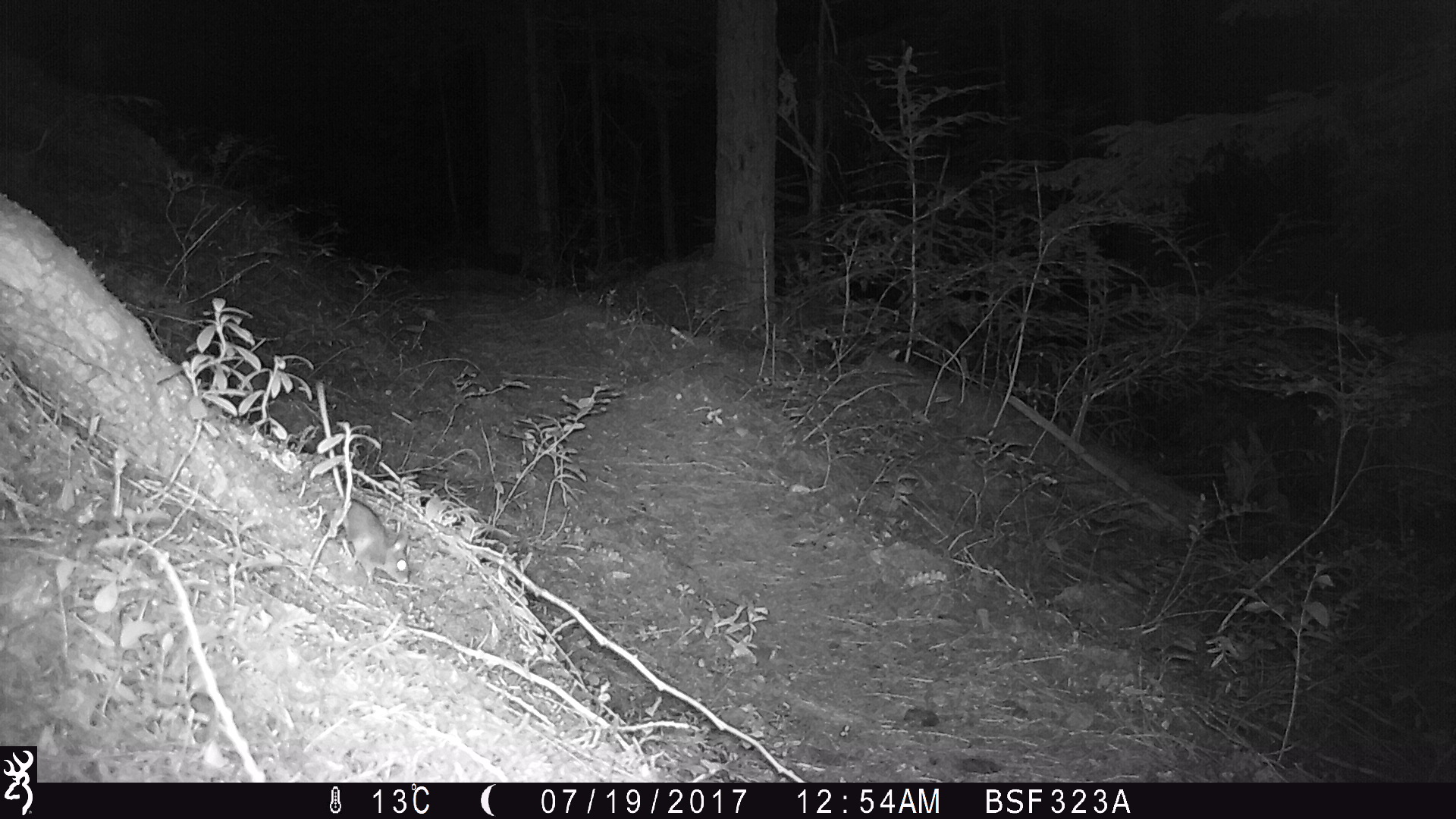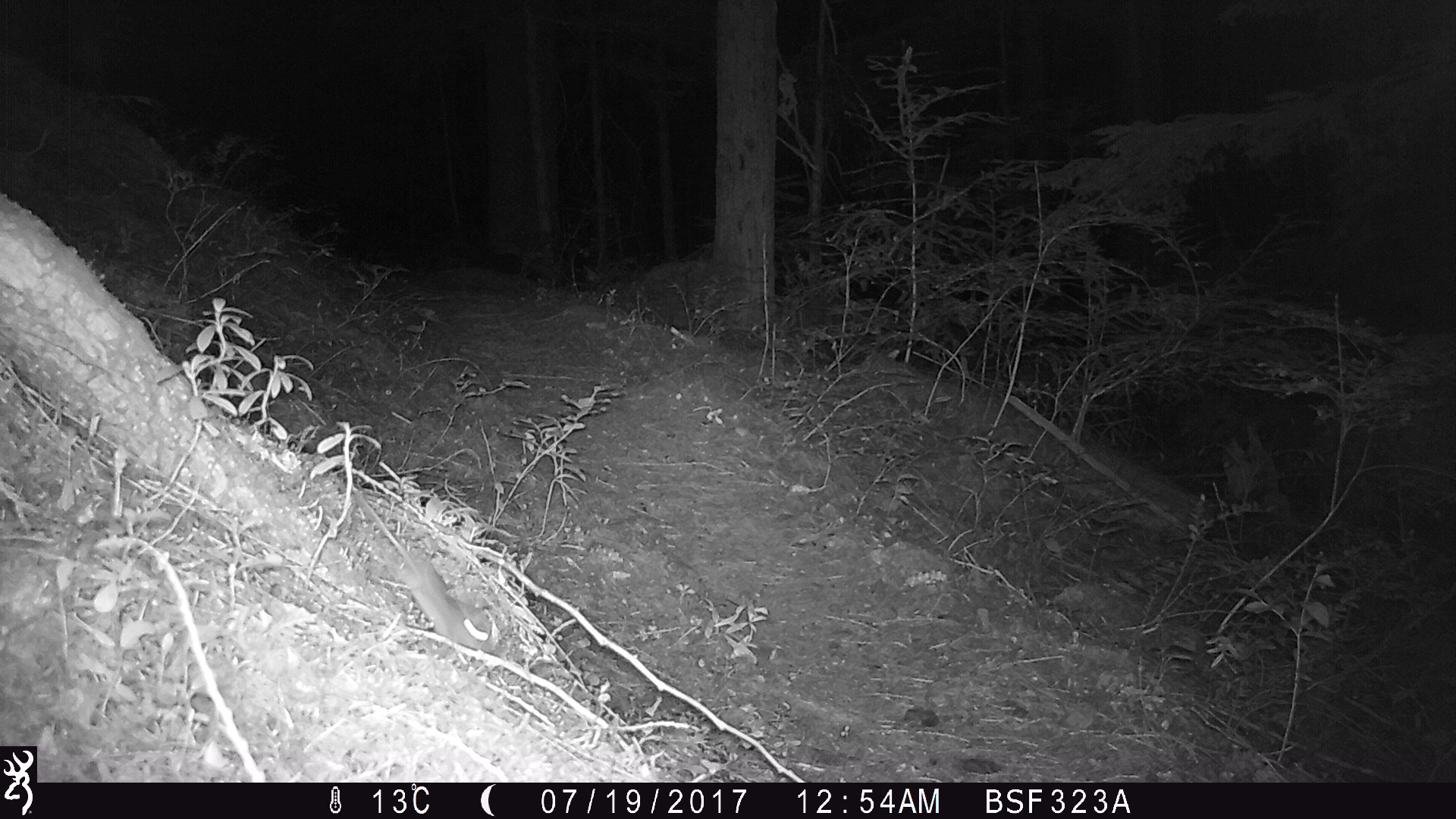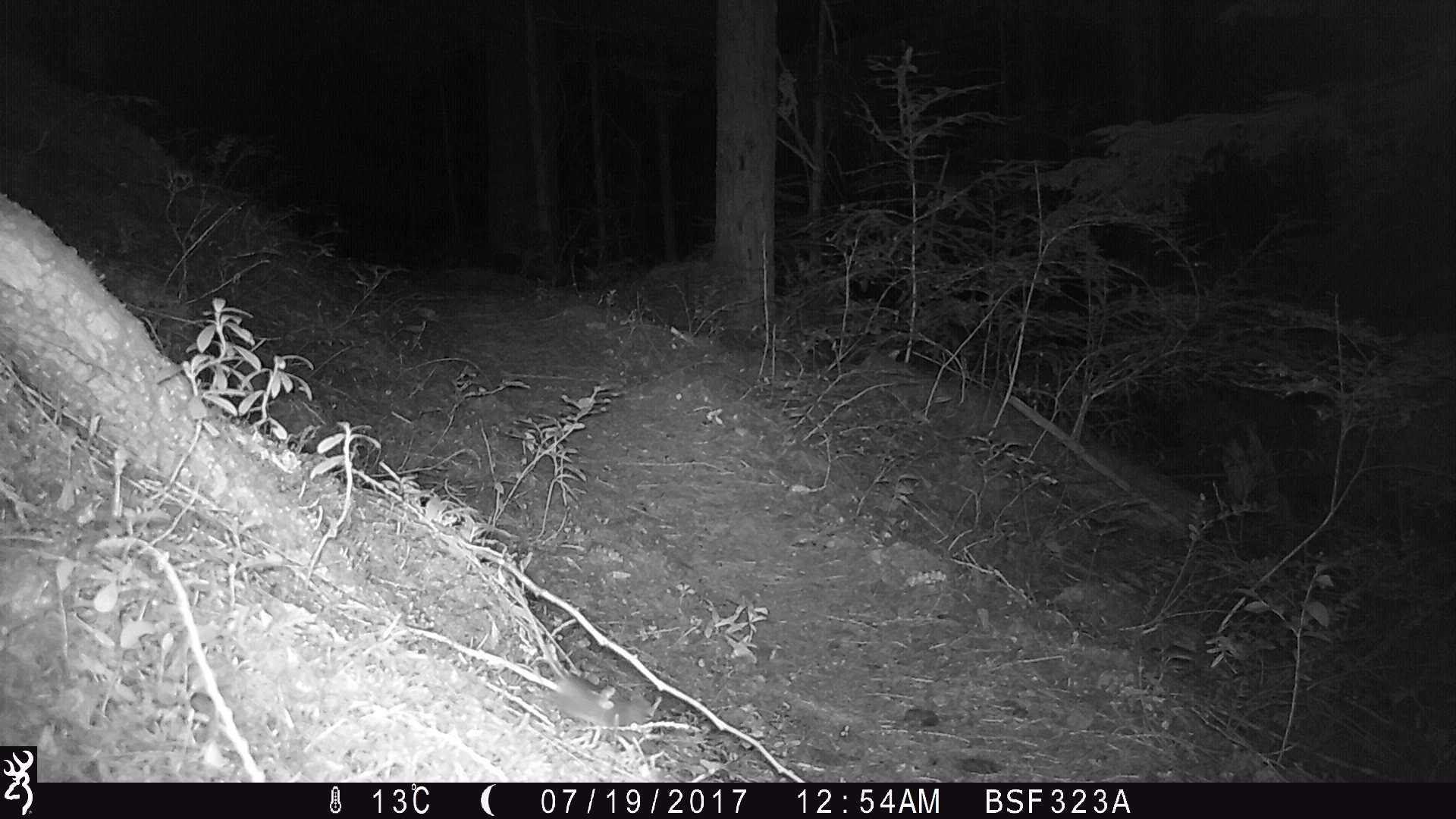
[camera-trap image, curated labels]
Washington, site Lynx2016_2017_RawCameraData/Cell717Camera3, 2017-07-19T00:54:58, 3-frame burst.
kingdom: Animalia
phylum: Chordata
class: Mammalia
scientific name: Mammalia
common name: small mammal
Small mammal (Mammalia). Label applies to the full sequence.